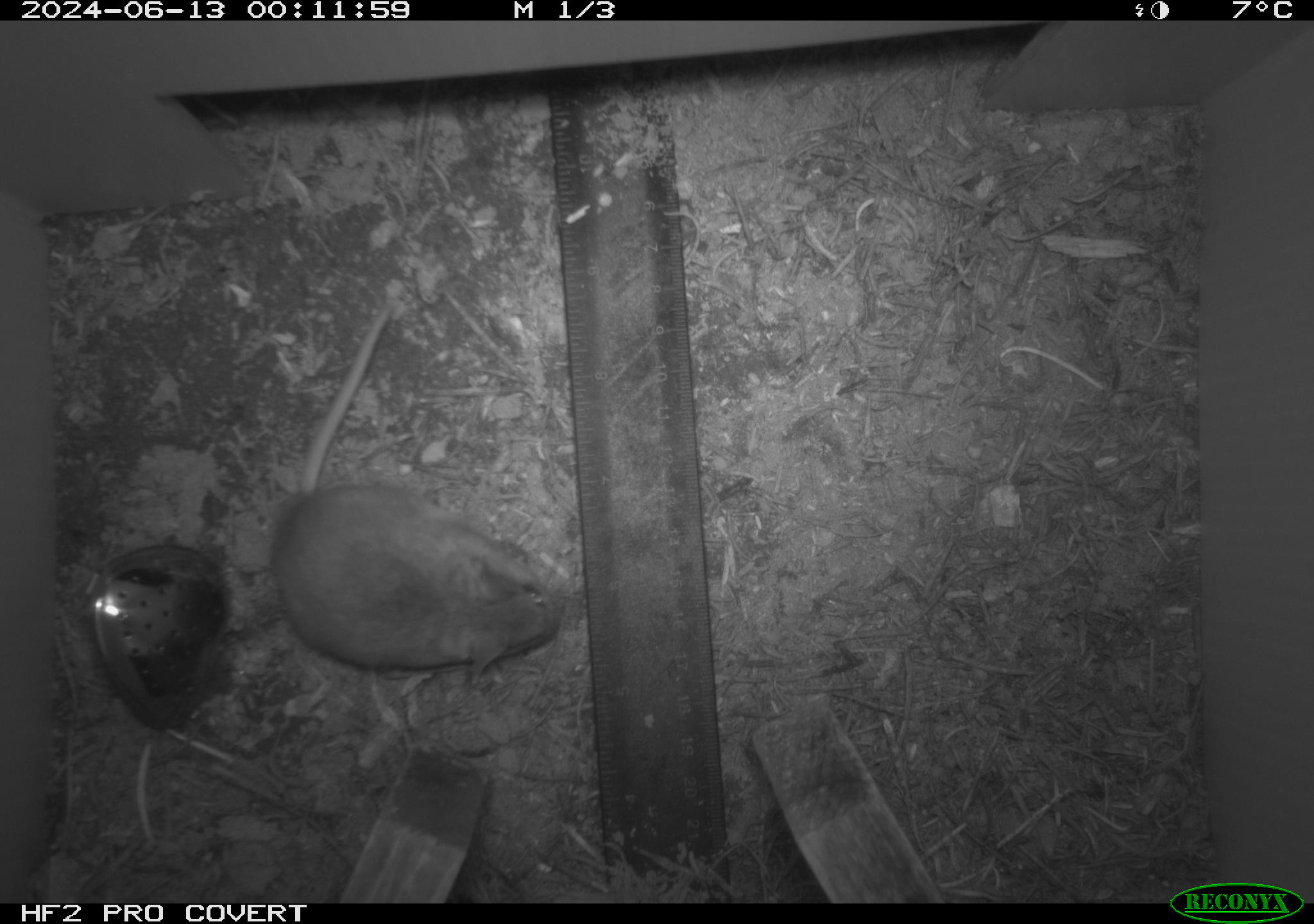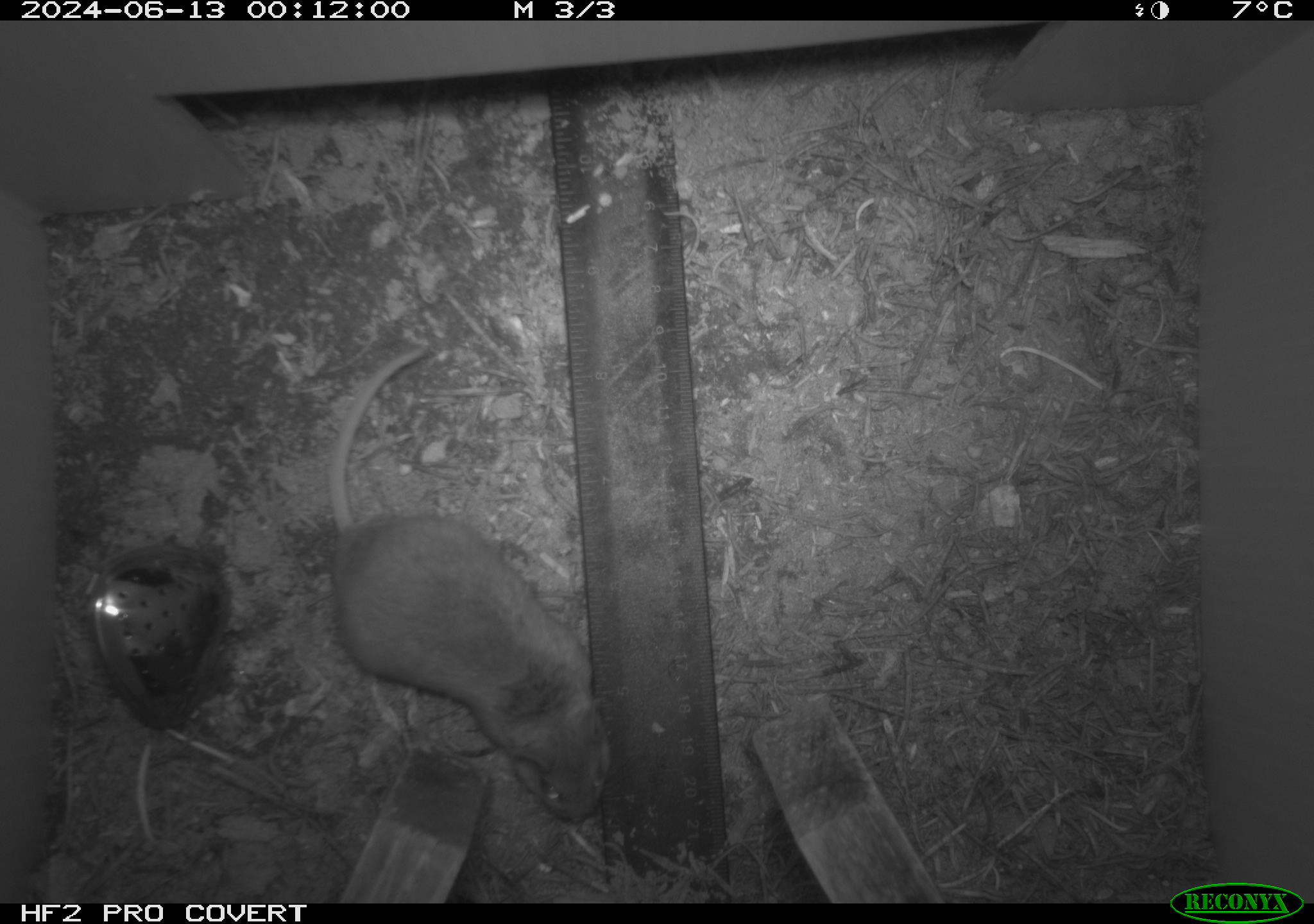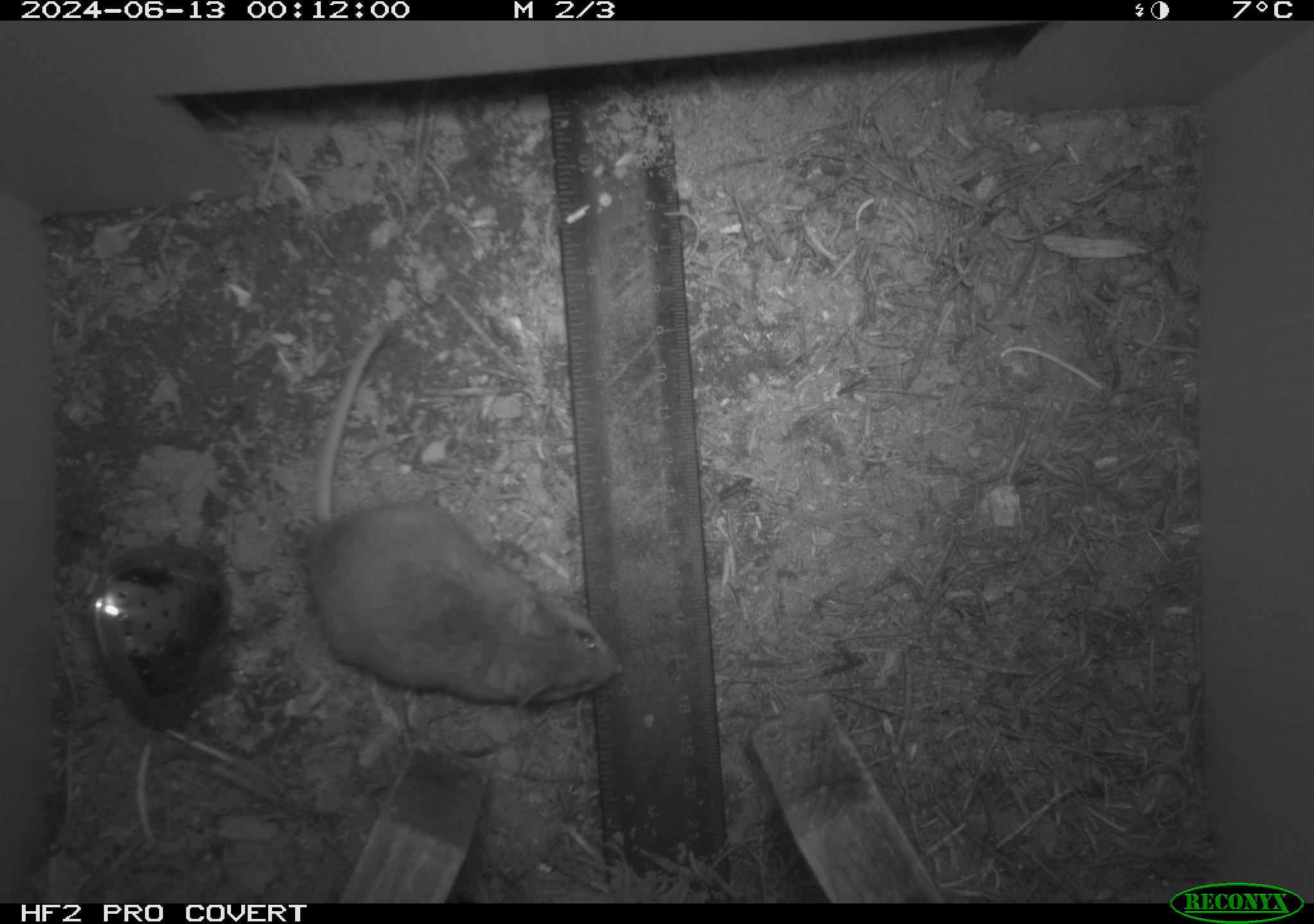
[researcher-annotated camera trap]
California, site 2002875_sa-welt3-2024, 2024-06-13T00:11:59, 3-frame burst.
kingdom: Animalia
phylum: Chordata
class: Mammalia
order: Rodentia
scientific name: Rodentia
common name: mouse species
Mouse species (Rodentia).